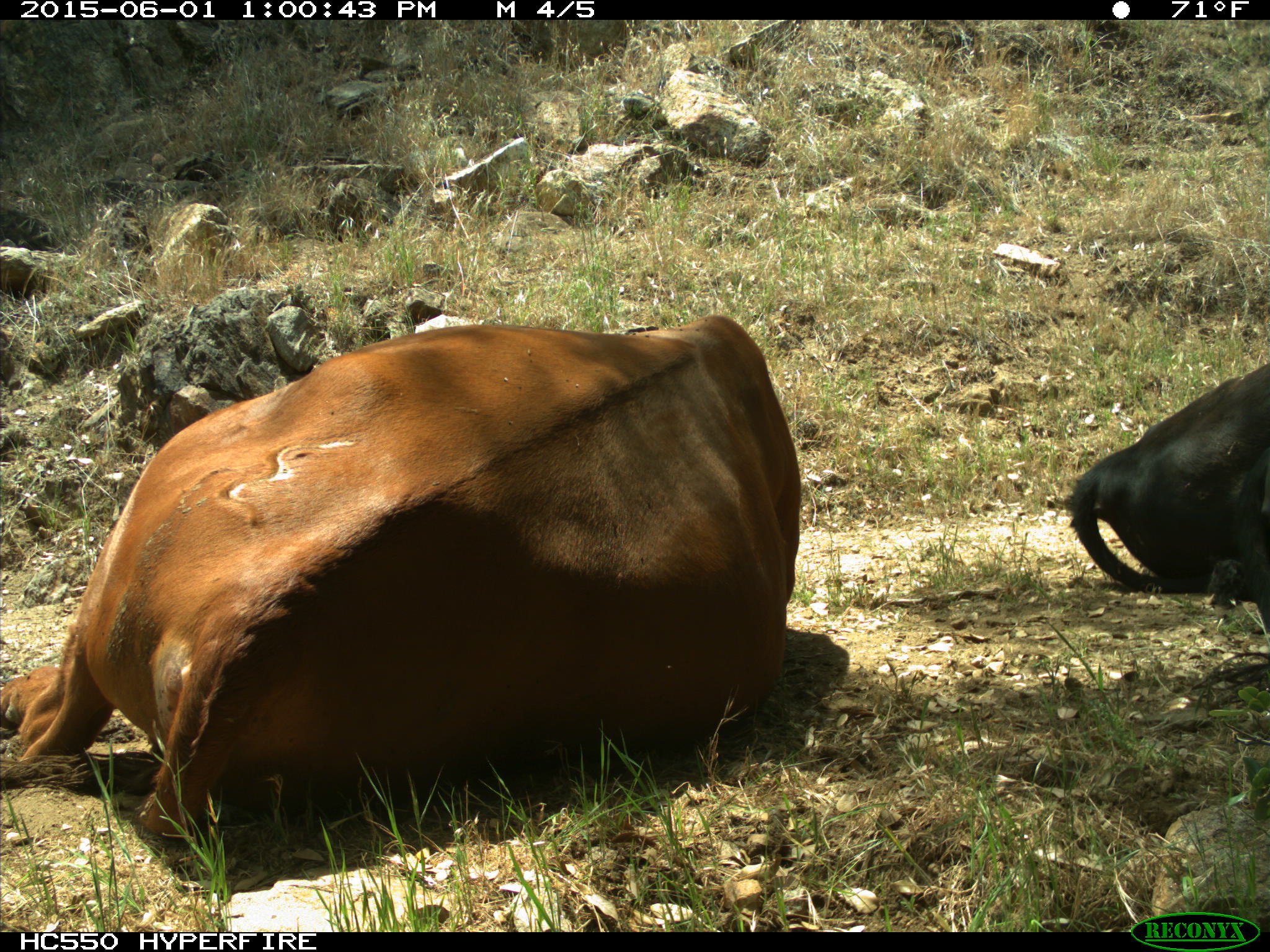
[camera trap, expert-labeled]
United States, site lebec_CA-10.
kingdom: Animalia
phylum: Chordata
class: Mammalia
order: Artiodactyla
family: Bovidae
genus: Bos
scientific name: Bos taurus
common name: domestic cow